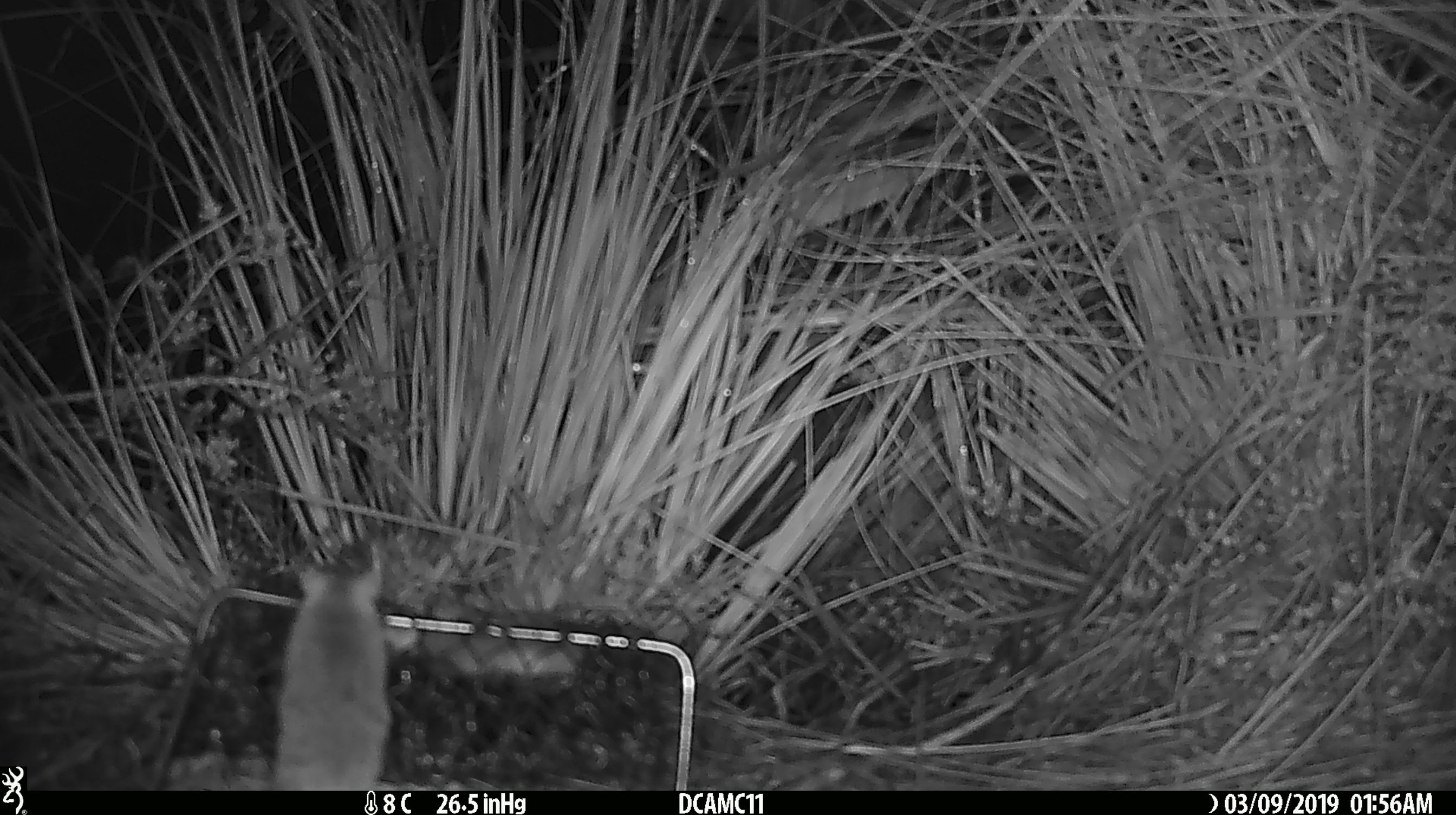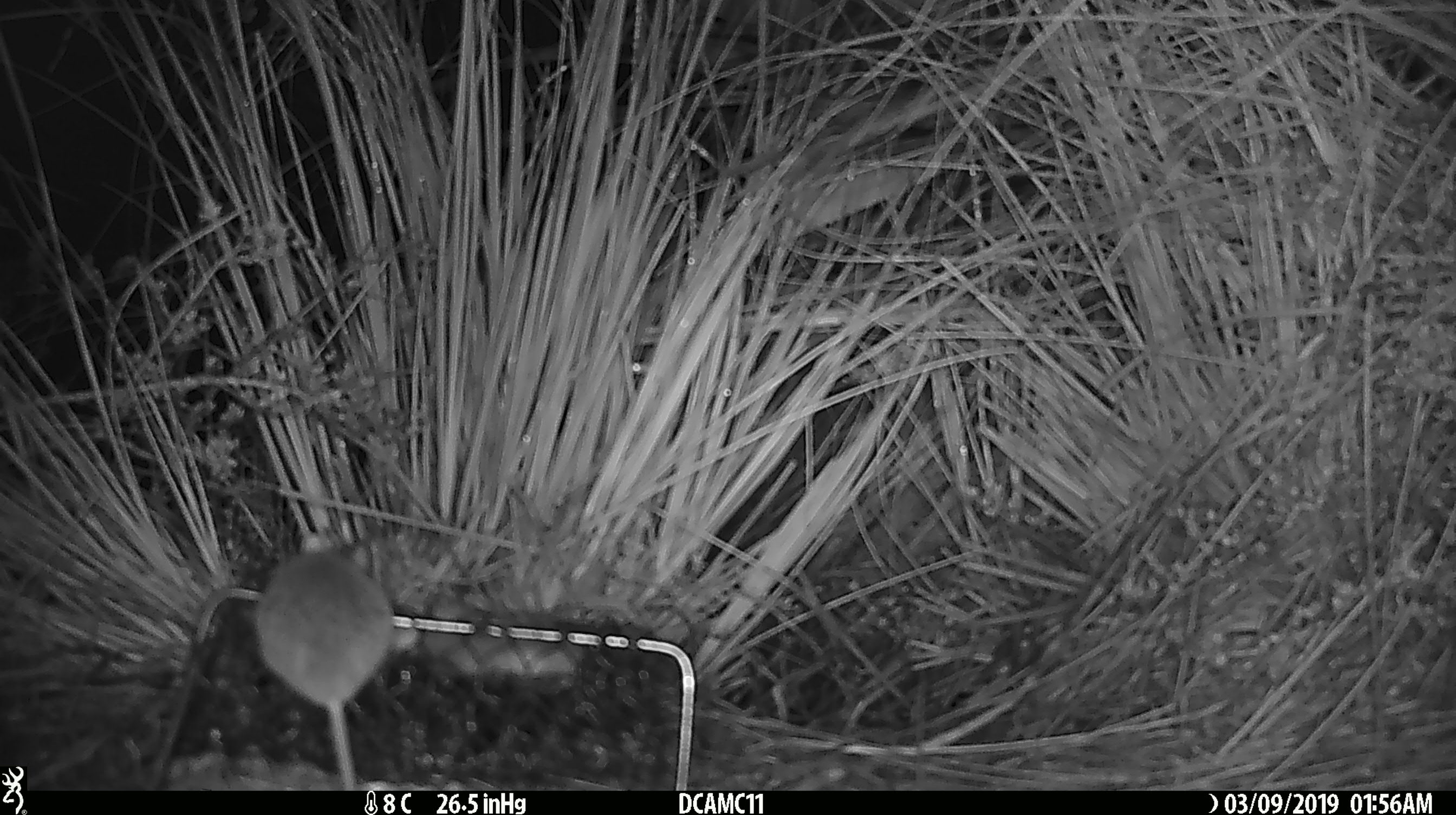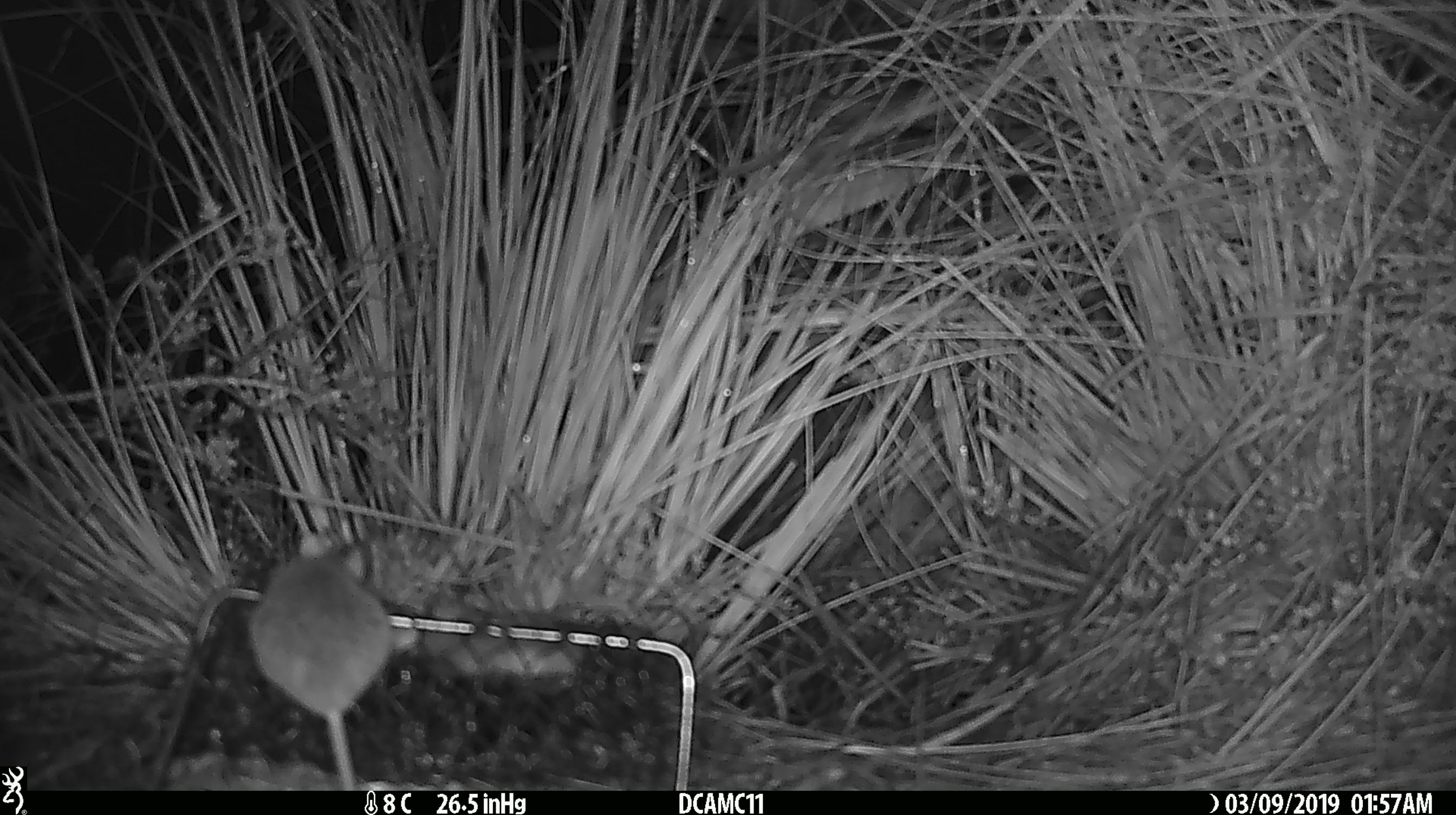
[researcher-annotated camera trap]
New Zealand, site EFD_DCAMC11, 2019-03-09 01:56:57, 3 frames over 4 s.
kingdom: Animalia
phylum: Chordata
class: Mammalia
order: Rodentia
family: Muridae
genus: Mus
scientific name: Mus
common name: mouse